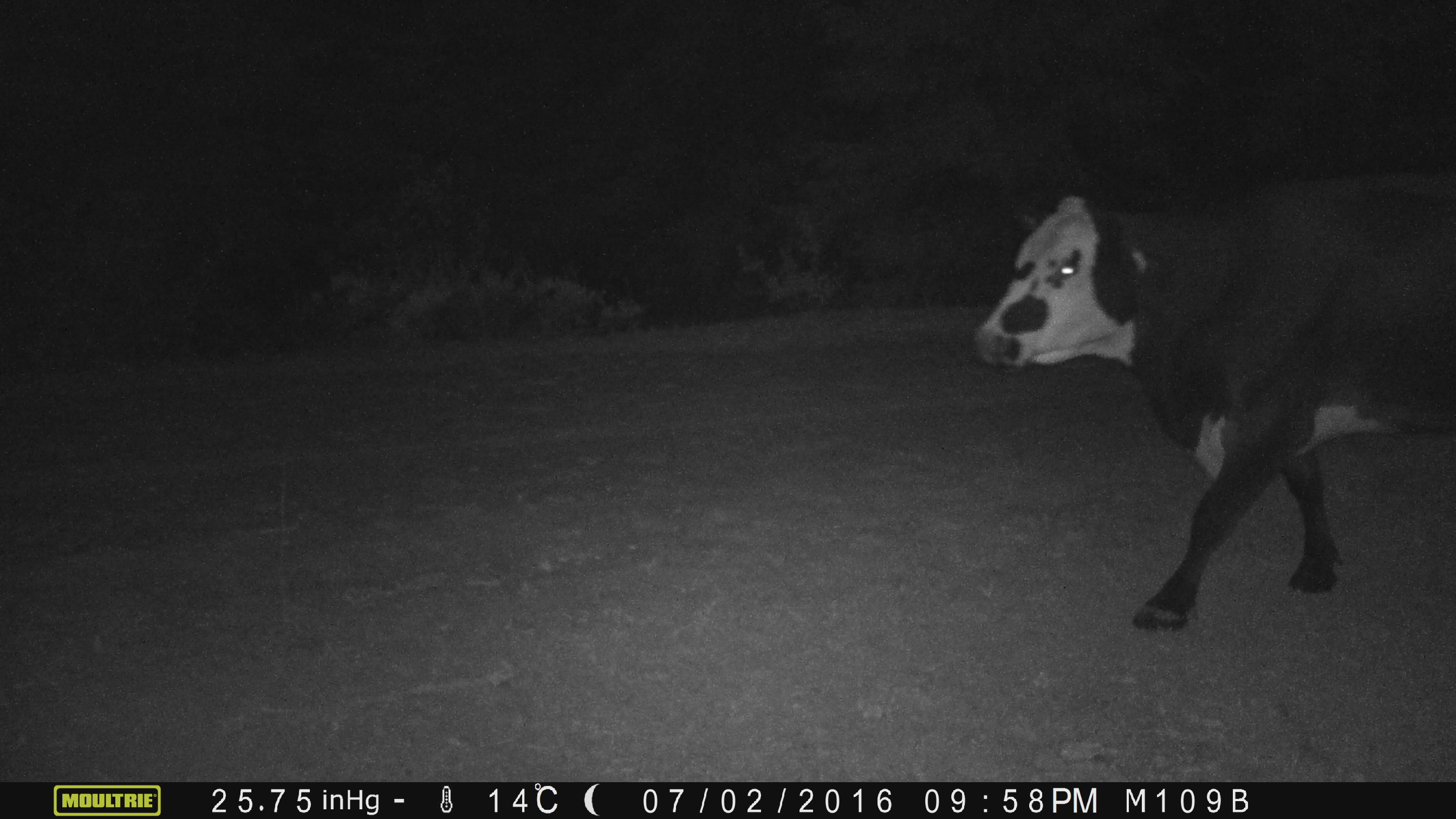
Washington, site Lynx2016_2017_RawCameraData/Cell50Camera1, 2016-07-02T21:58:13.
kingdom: Animalia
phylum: Chordata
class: Mammalia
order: Artiodactyla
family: Bovidae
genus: Bos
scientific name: Bos taurus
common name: domestic cattle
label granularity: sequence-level